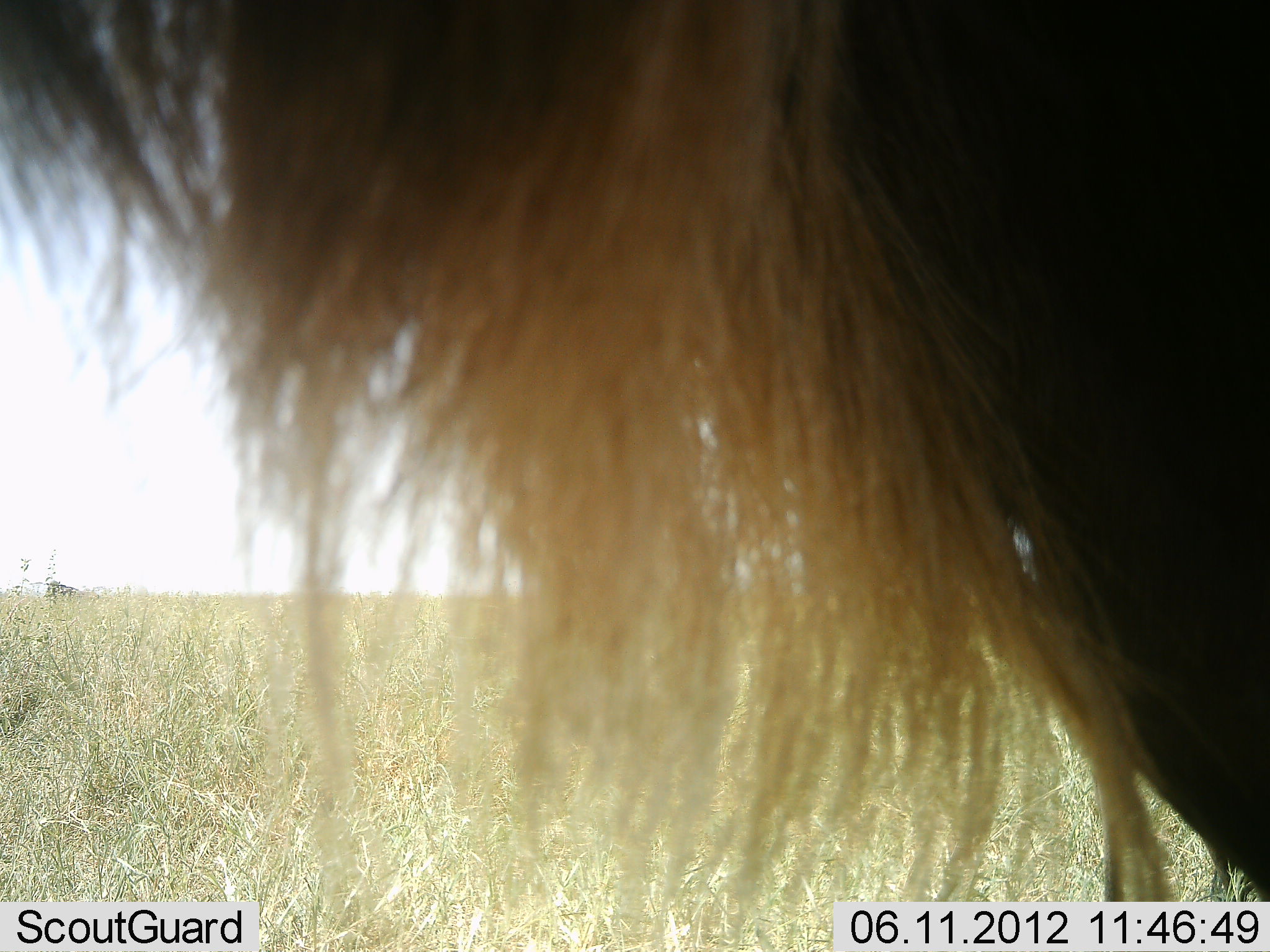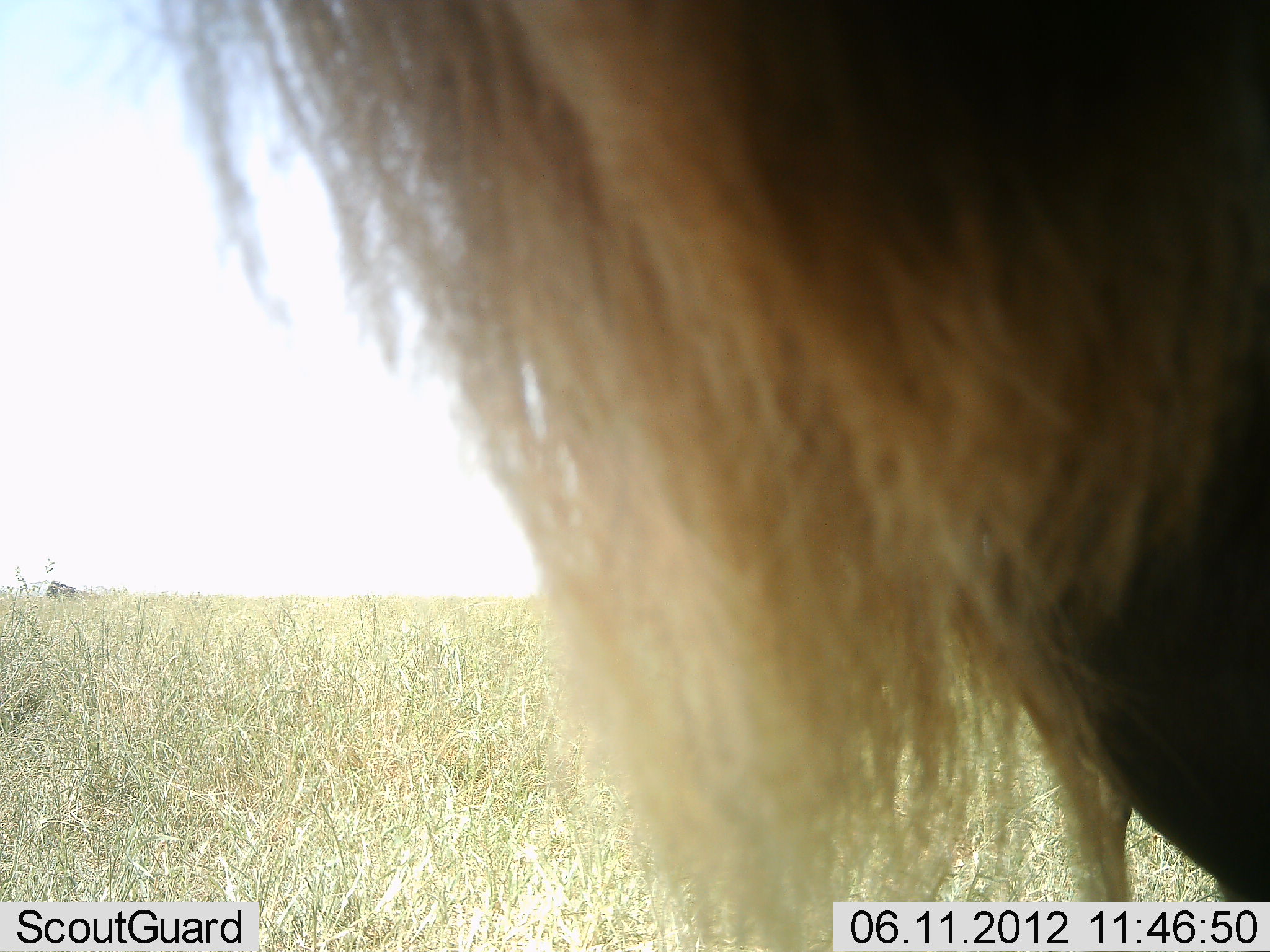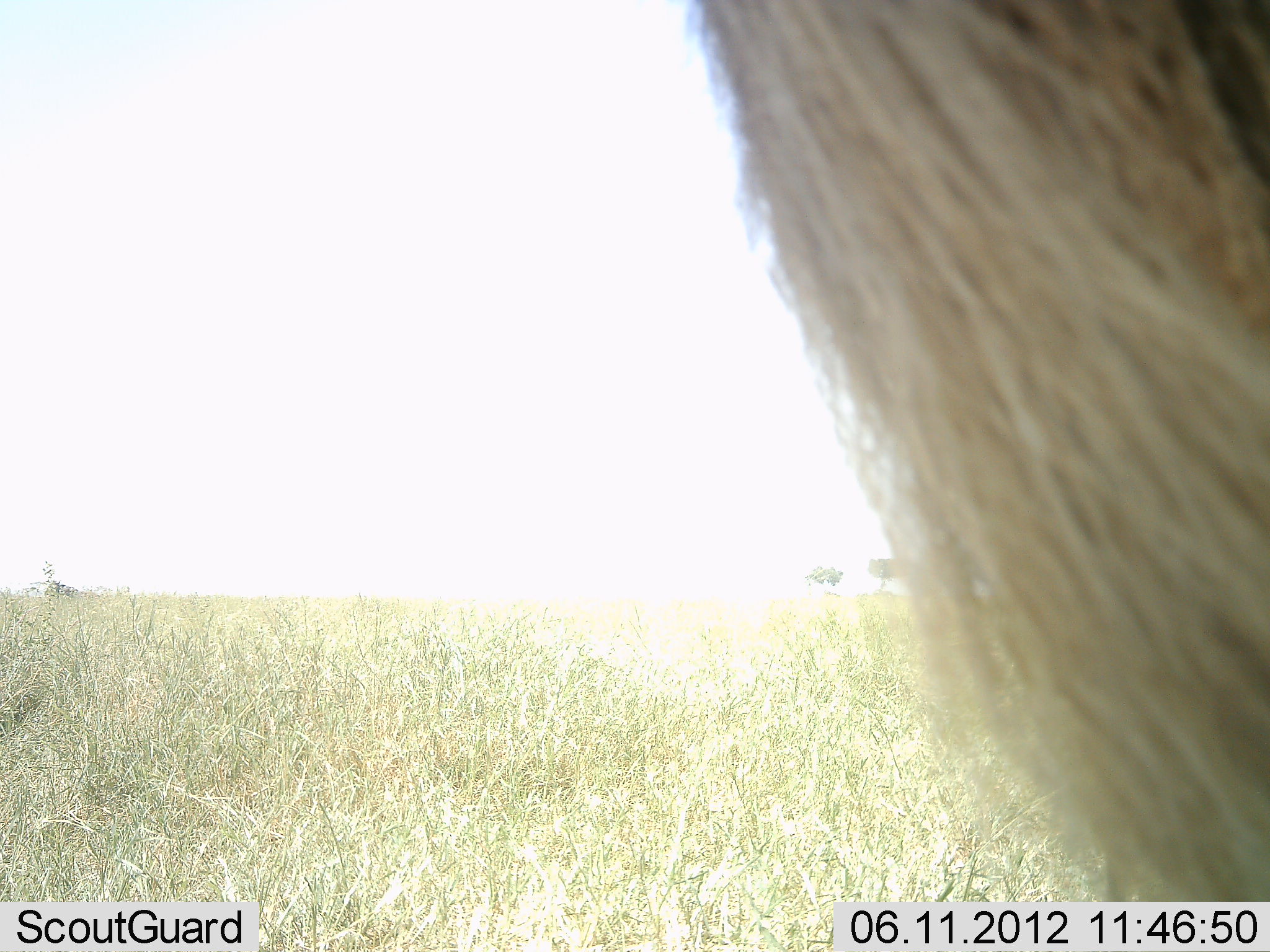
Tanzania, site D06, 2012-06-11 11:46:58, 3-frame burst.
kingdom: Animalia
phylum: Chordata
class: Mammalia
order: Artiodactyla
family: Bovidae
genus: Connochaetes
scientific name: Connochaetes taurinus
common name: blue wildebeest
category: wildebeest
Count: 1.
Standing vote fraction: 70%.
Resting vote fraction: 0%.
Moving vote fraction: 30%.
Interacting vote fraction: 0%.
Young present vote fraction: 0%.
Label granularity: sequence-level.